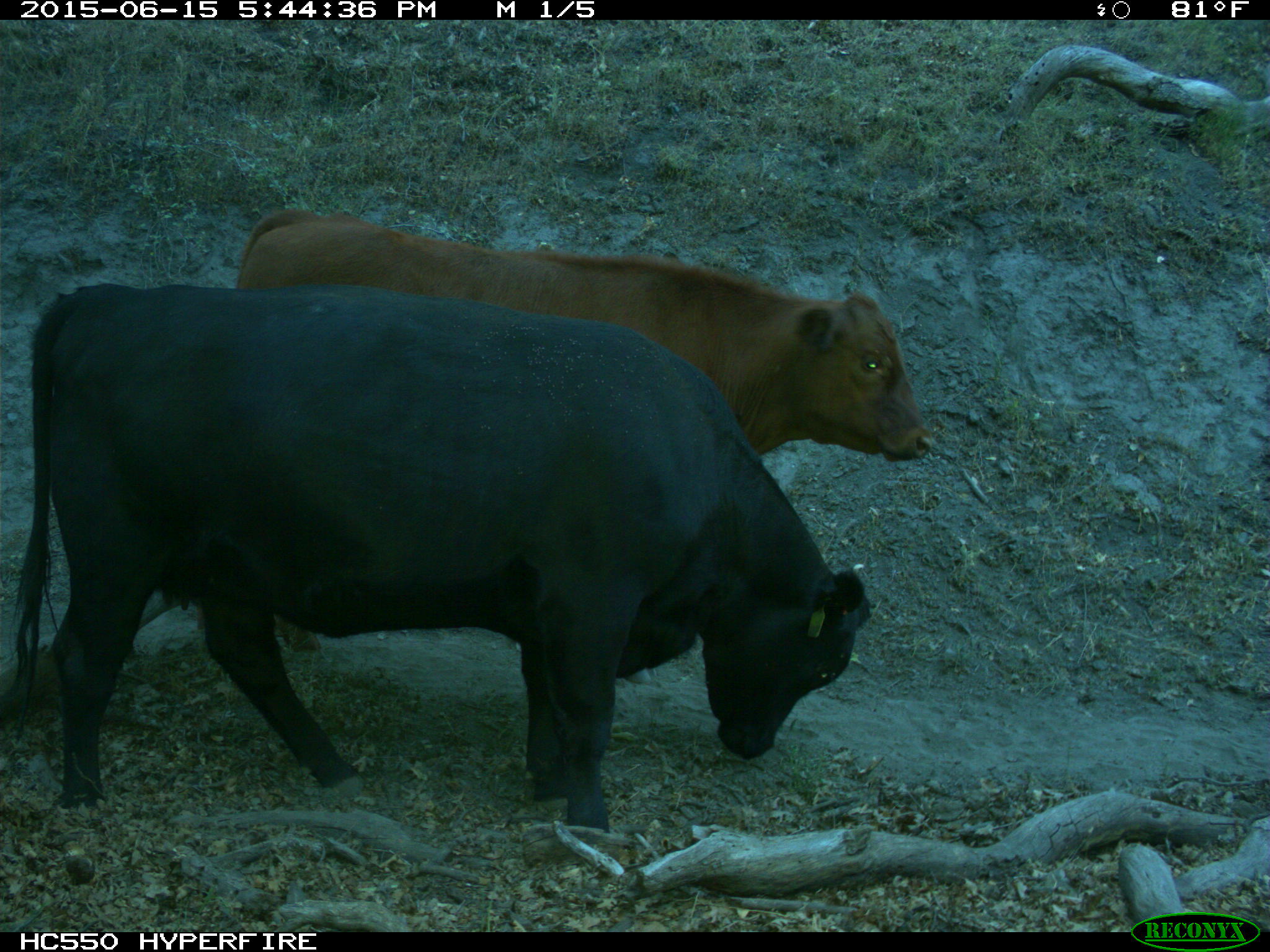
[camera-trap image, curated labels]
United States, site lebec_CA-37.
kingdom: Animalia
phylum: Chordata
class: Mammalia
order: Artiodactyla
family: Bovidae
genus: Bos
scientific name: Bos taurus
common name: domestic cow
Bos taurus (domestic cow).